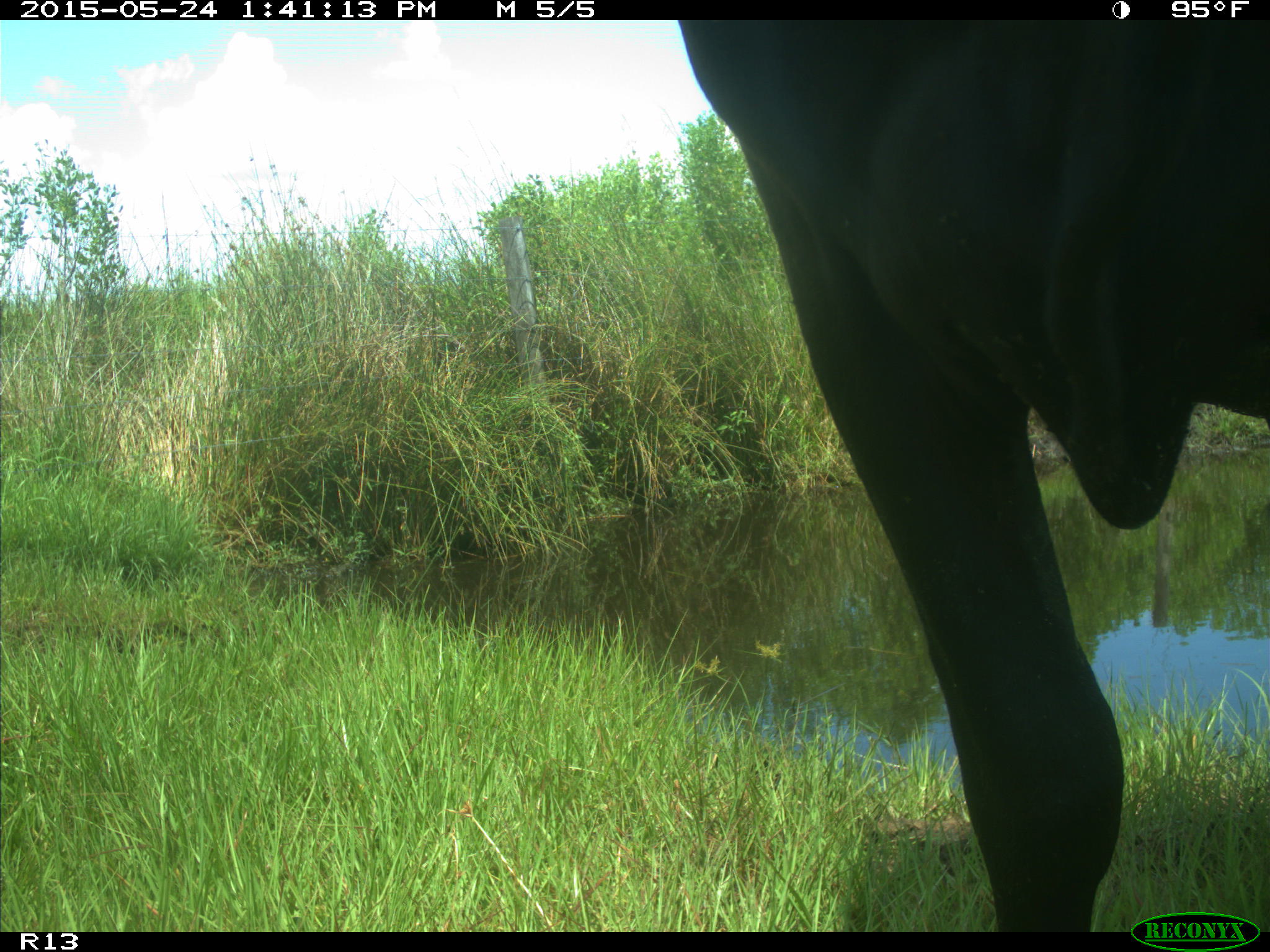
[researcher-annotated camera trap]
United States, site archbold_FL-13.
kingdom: Animalia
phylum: Chordata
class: Mammalia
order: Artiodactyla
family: Bovidae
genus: Bos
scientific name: Bos taurus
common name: domestic cow